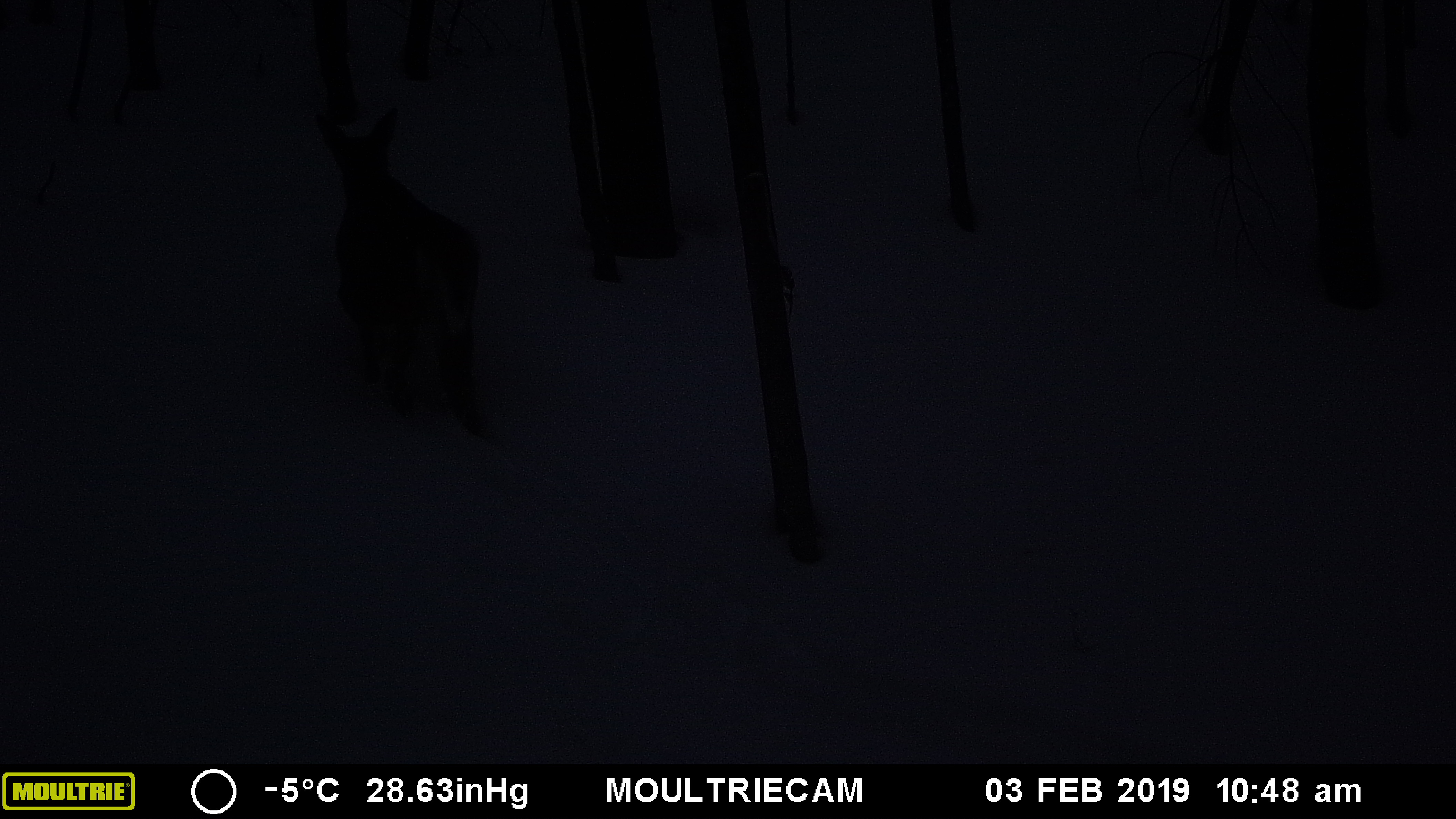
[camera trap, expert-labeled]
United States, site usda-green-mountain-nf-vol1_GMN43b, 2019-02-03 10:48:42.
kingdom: Animalia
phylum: Chordata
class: Mammalia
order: Artiodactyla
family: Cervidae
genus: Odocoileus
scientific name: Odocoileus virginianus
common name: white-tailed deer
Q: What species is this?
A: White-tailed deer (Odocoileus virginianus).